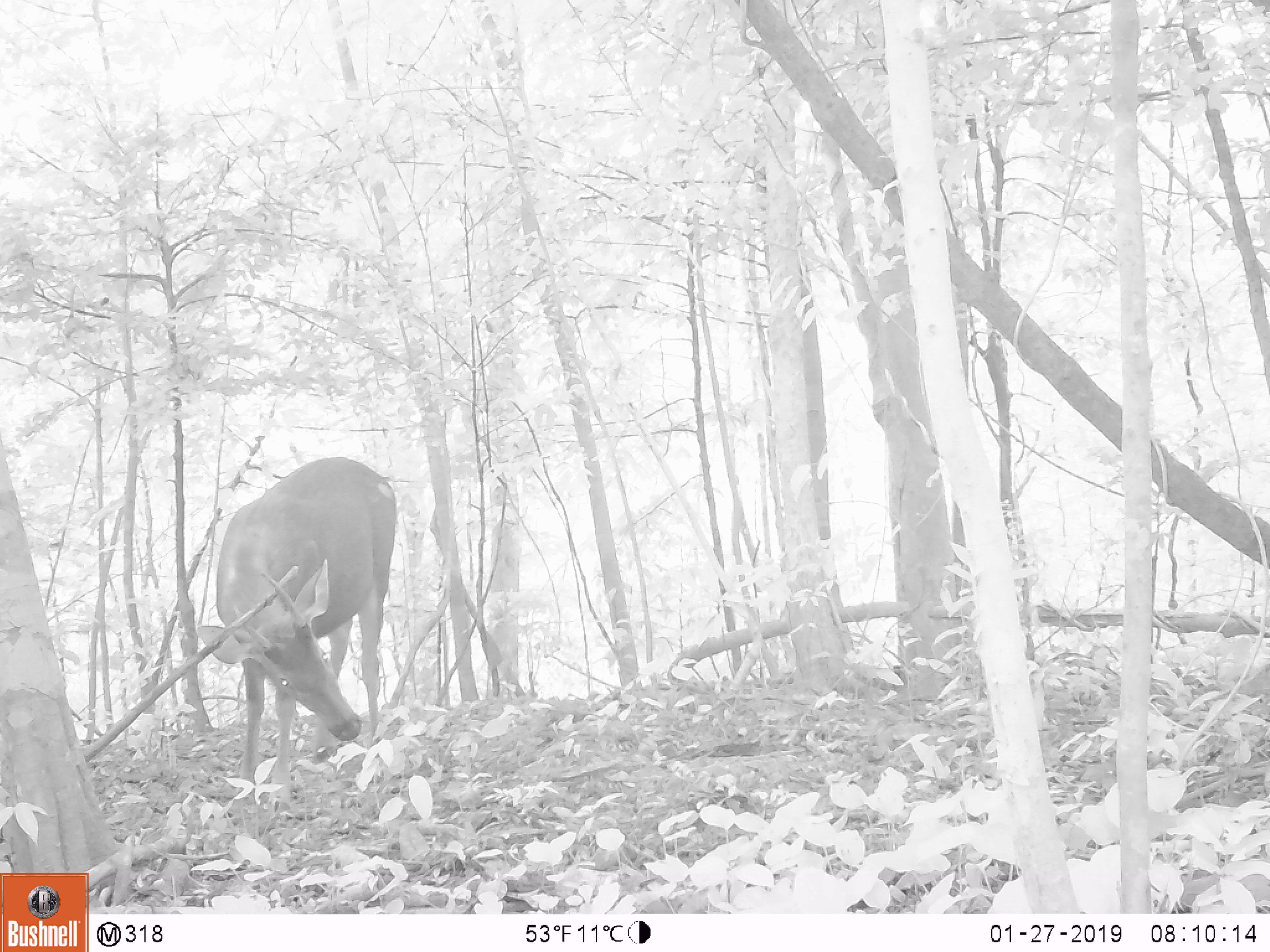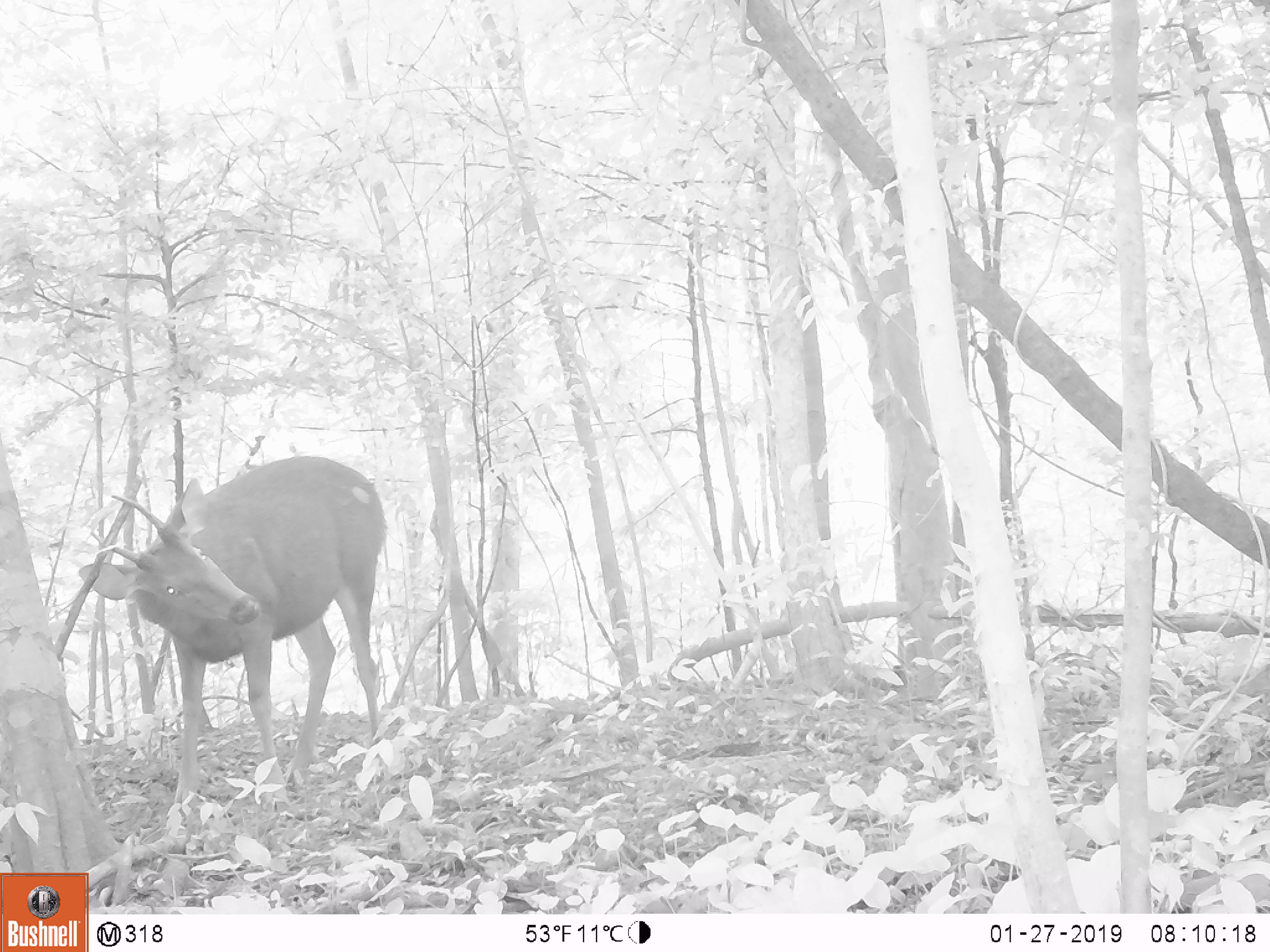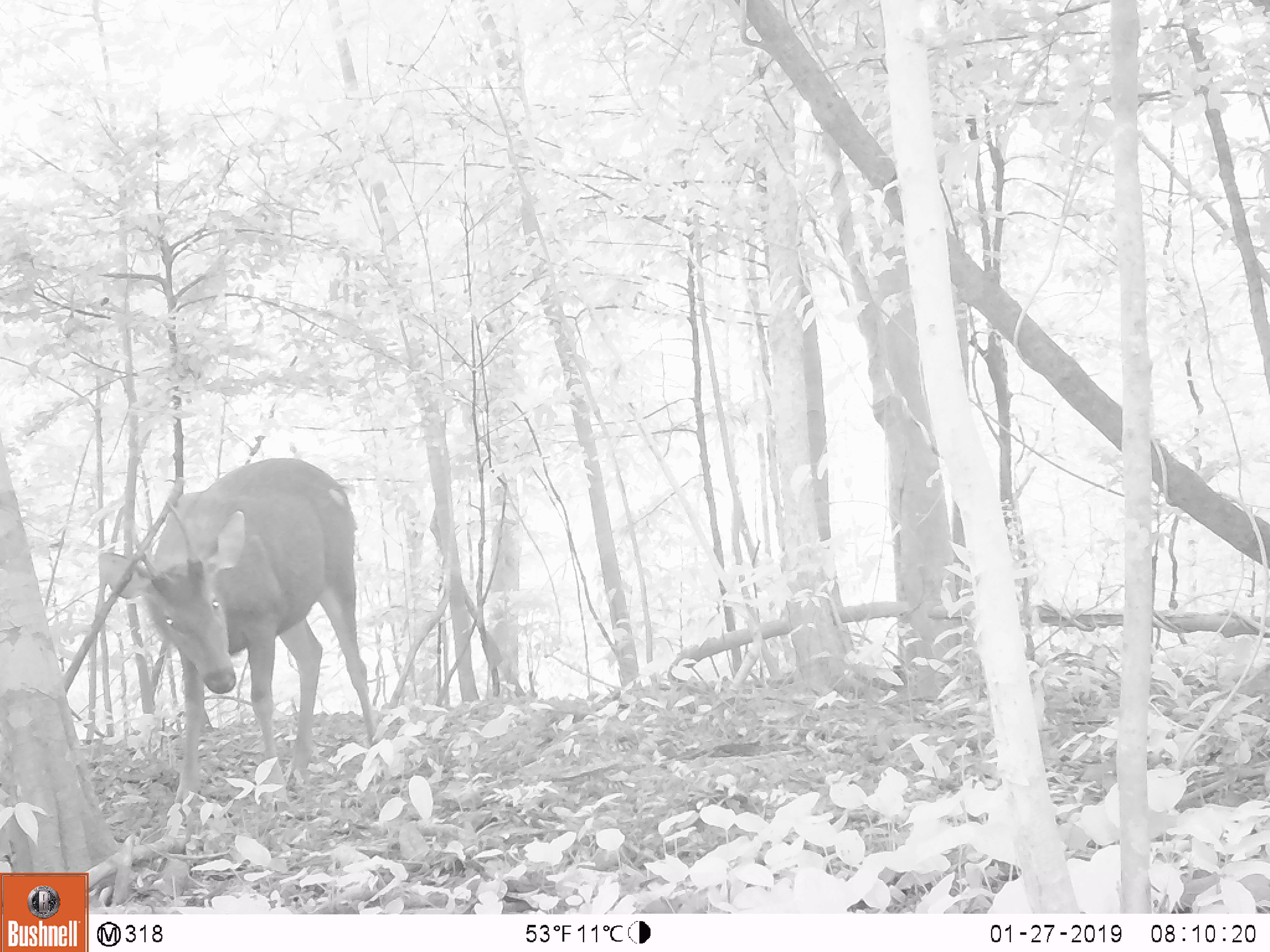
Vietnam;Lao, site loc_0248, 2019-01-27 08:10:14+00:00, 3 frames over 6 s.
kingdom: Animalia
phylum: Chordata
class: Mammalia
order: Artiodactyla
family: Cervidae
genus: Rusa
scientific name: Rusa unicolor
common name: sambar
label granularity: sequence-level